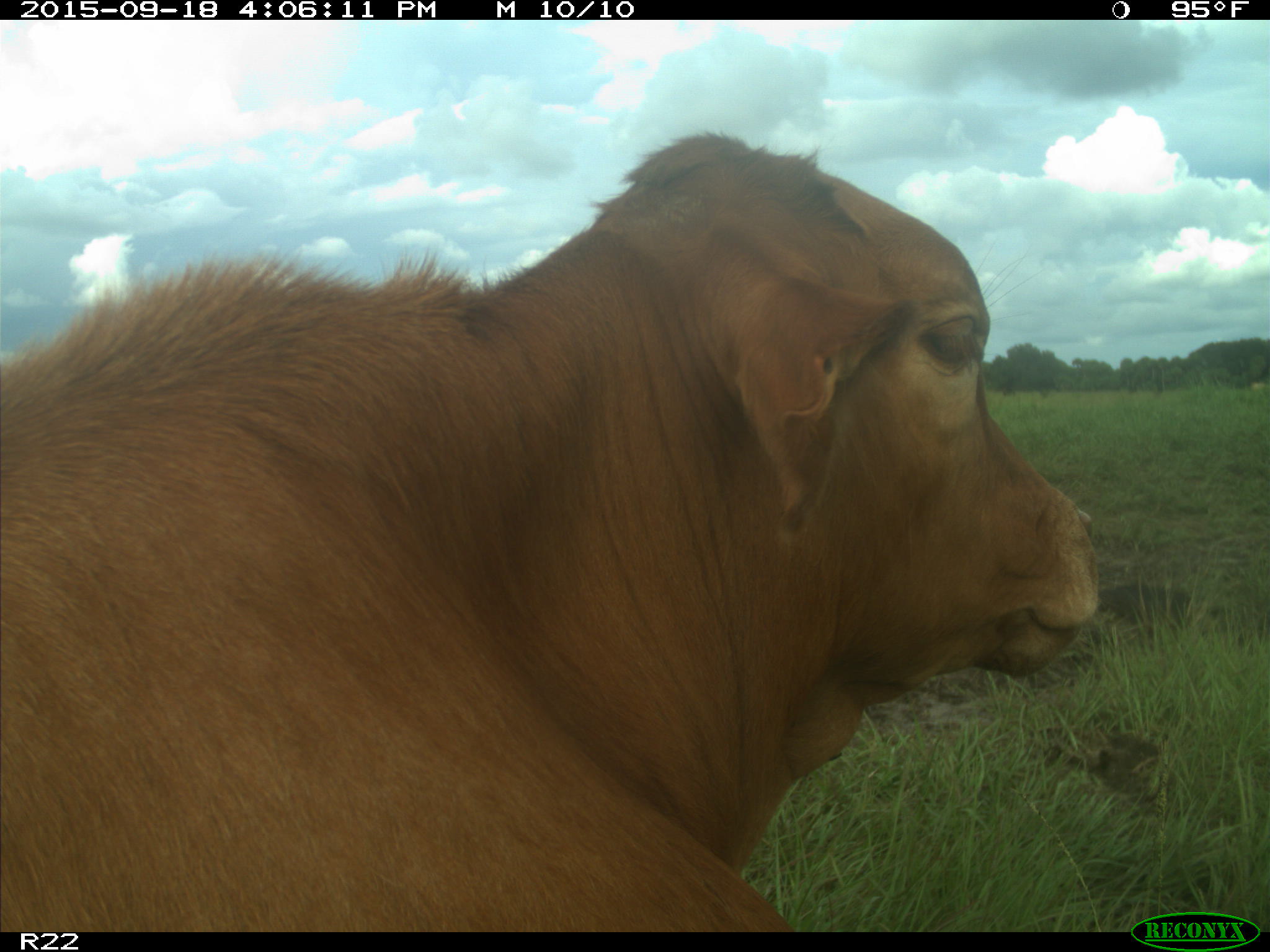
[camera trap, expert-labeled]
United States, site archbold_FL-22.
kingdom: Animalia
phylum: Chordata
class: Mammalia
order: Artiodactyla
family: Bovidae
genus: Bos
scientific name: Bos taurus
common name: domestic cow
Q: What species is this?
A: Bos taurus (domestic cow).